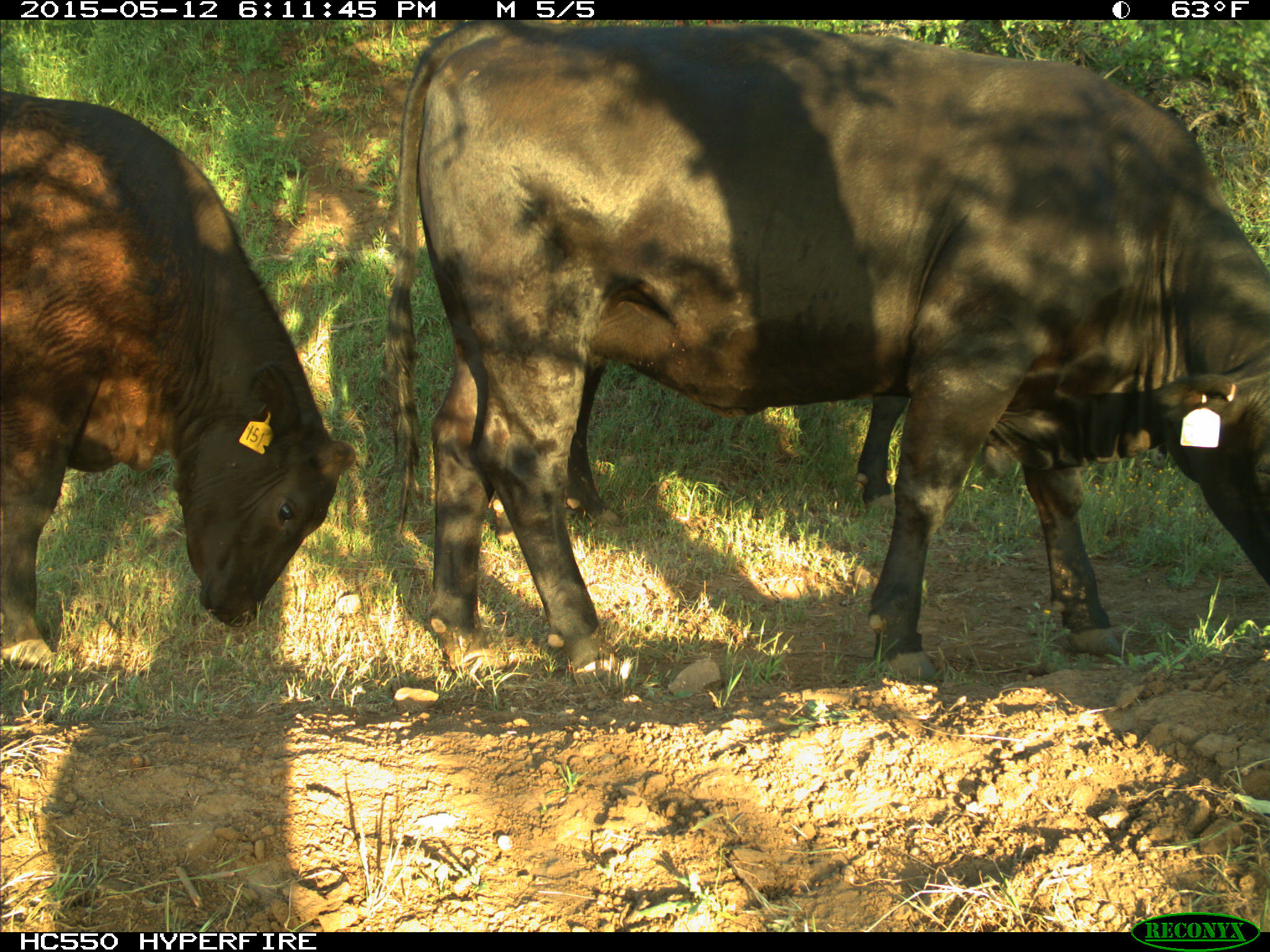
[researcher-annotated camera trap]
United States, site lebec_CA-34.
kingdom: Animalia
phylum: Chordata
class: Mammalia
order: Artiodactyla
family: Bovidae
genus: Bos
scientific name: Bos taurus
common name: domestic cow